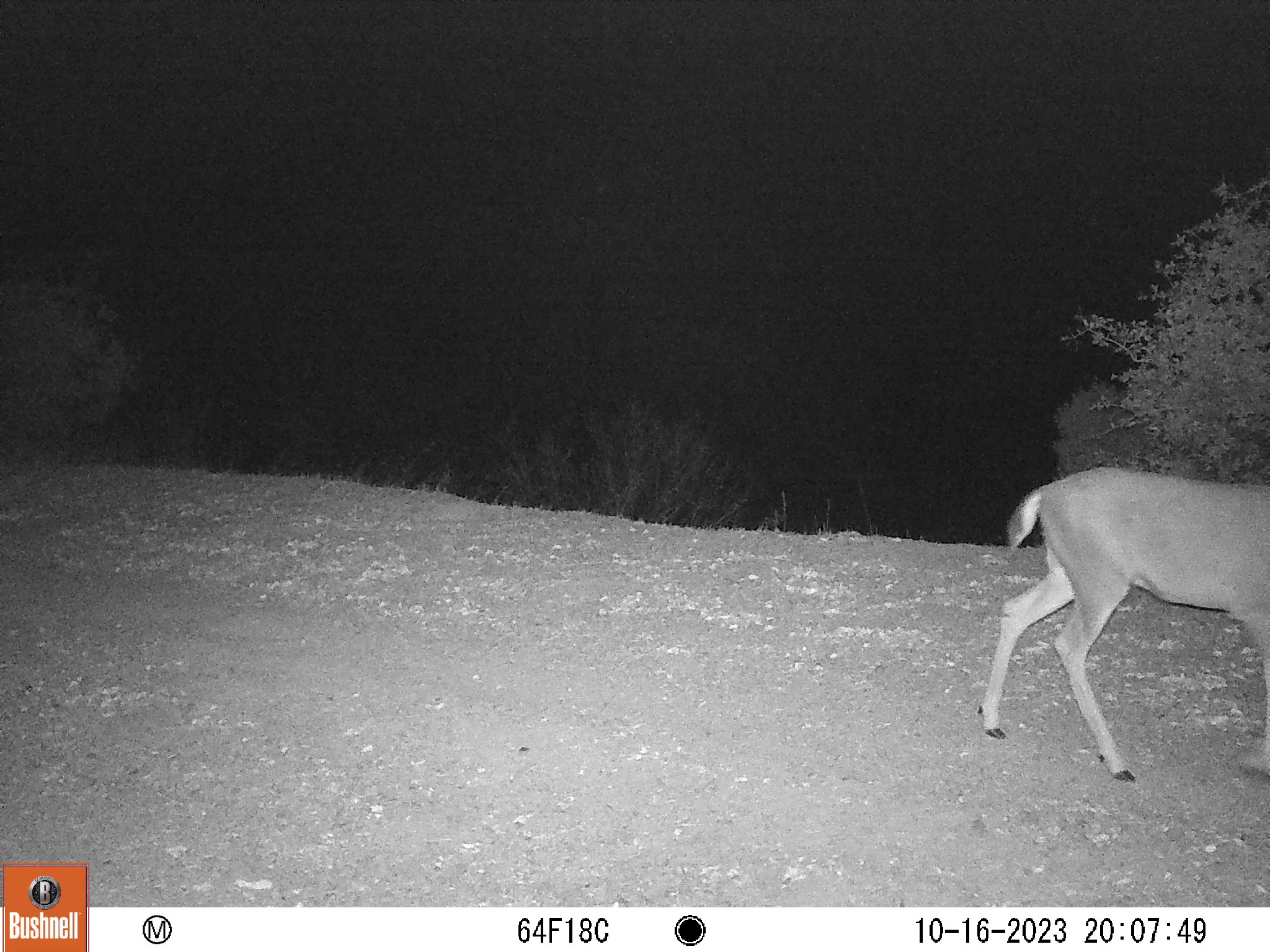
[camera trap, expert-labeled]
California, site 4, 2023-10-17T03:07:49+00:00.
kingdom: Animalia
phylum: Chordata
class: Mammalia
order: Artiodactyla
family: Cervidae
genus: Odocoileus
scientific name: Odocoileus hemionus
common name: mule deer